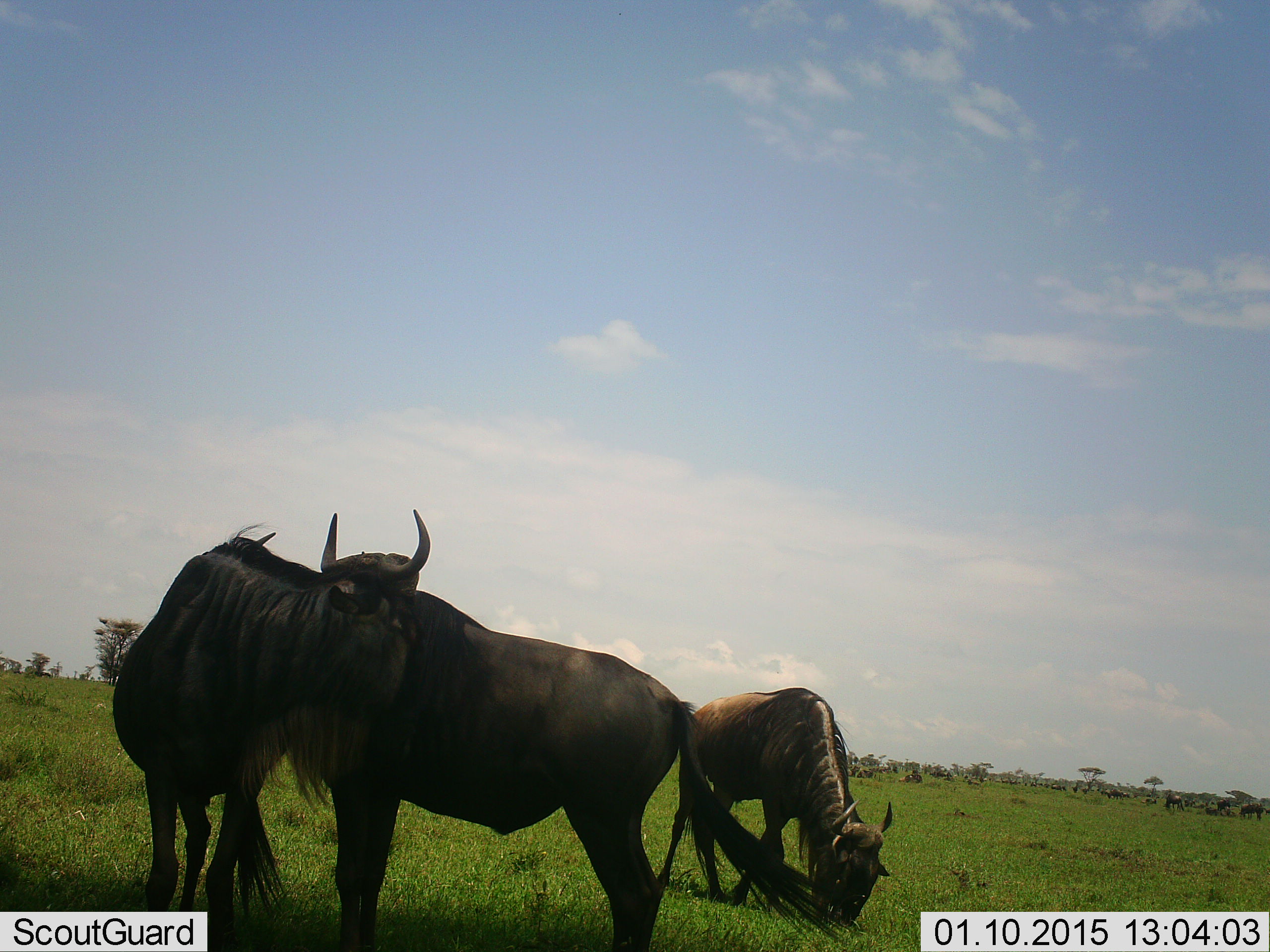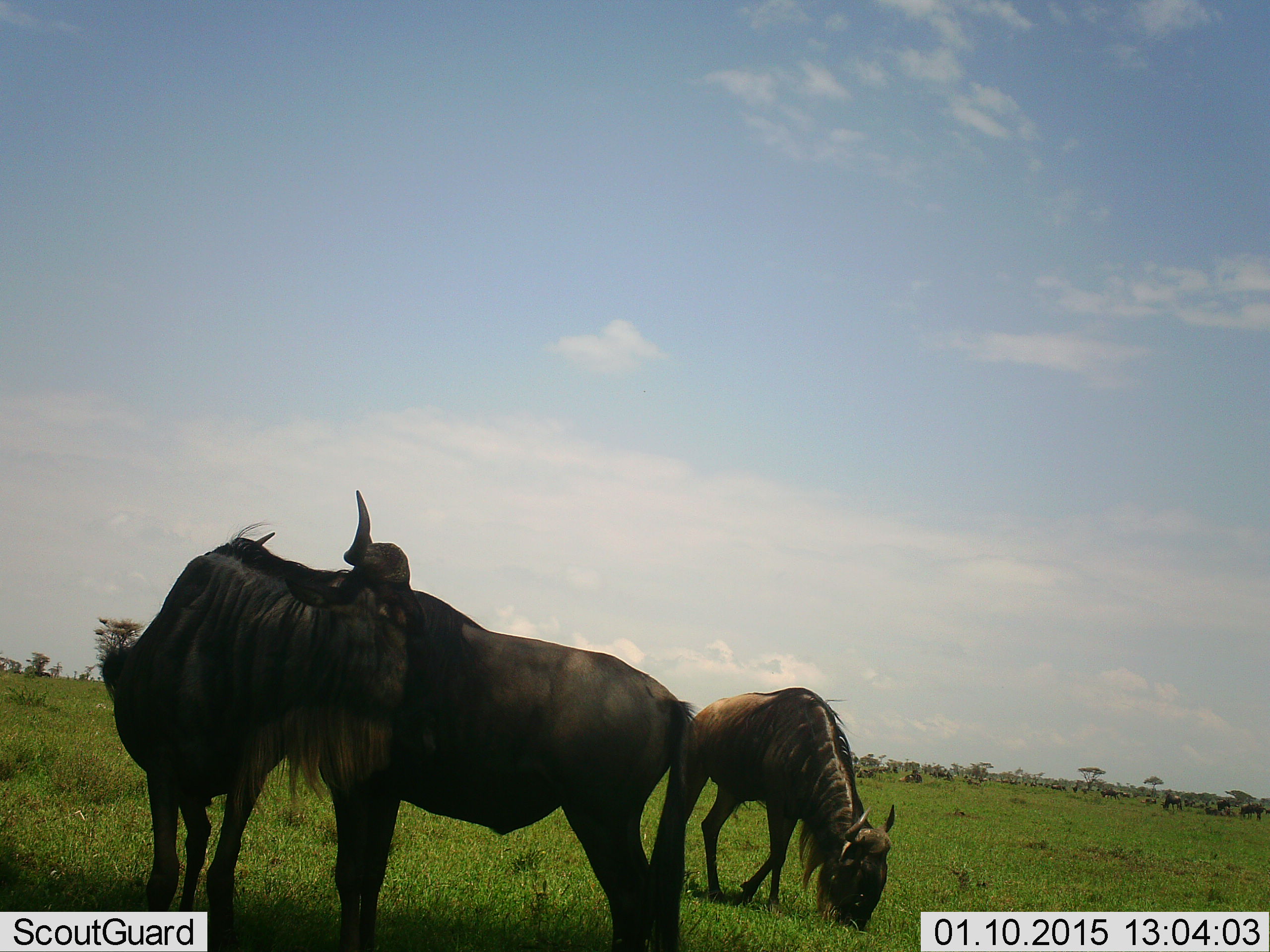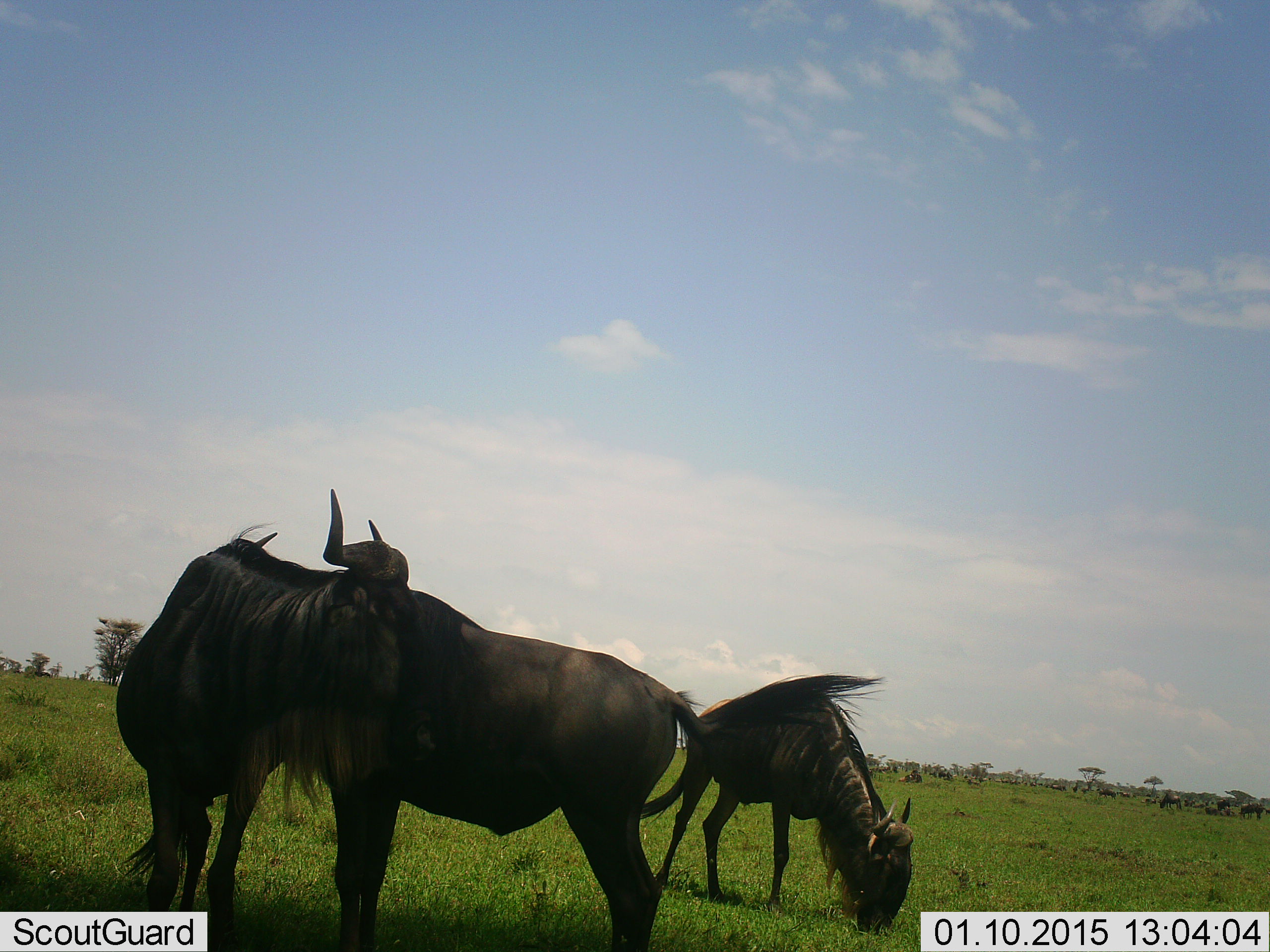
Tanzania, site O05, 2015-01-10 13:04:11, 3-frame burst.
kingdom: Animalia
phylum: Chordata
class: Mammalia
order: Artiodactyla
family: Bovidae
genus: Connochaetes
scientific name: Connochaetes taurinus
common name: blue wildebeest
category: wildebeest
Wildebeest (blue wildebeest) (Connochaetes taurinus), count 3. Behavior (volunteer vote fractions): standing 70%, resting 10%, moving 10%, interacting 20%. Young present (vote fraction): 30%. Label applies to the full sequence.